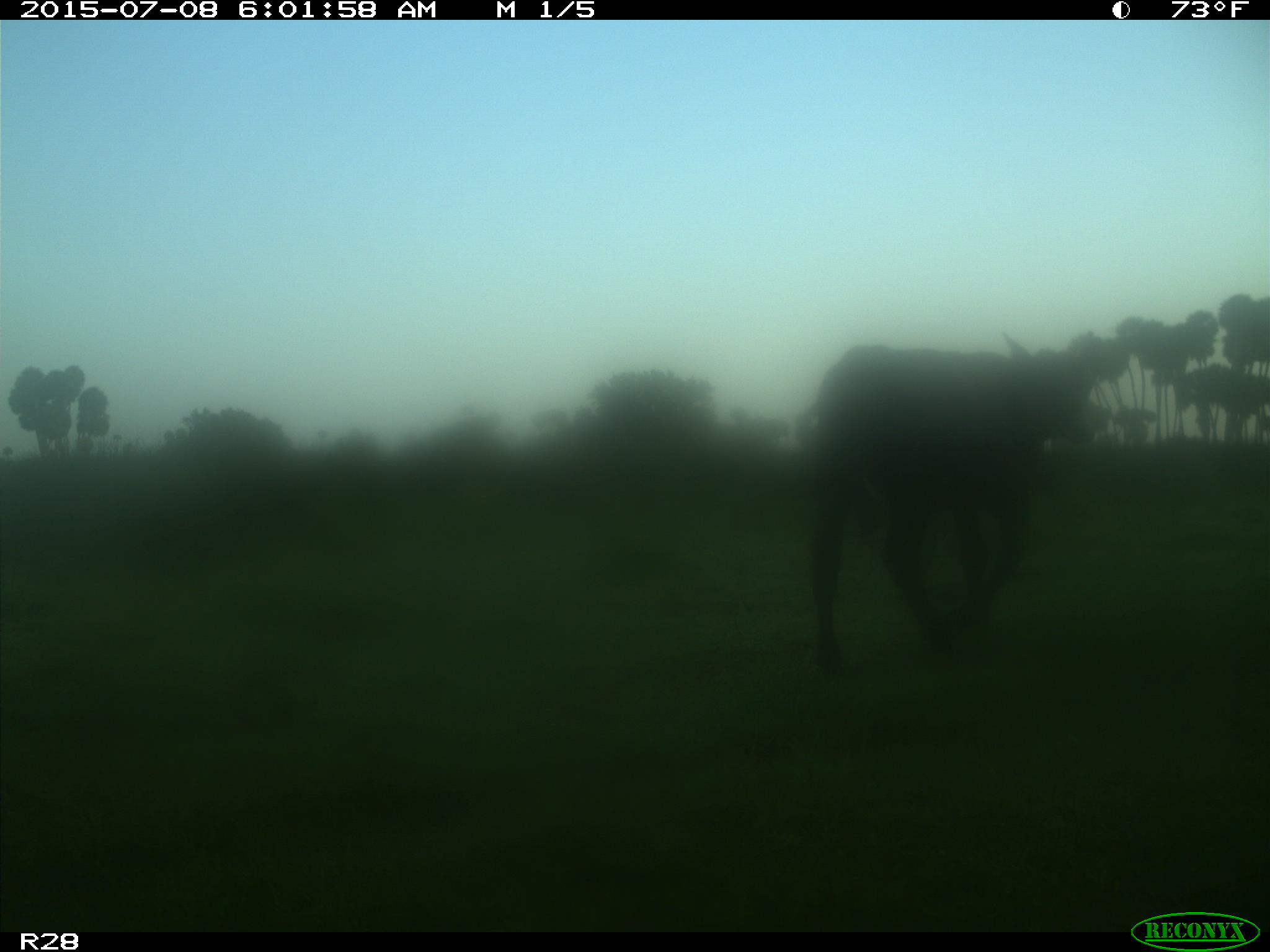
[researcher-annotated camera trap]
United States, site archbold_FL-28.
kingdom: Animalia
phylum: Chordata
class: Mammalia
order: Artiodactyla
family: Bovidae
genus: Bos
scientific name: Bos taurus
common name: domestic cow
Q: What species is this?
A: Bos taurus (domestic cow).